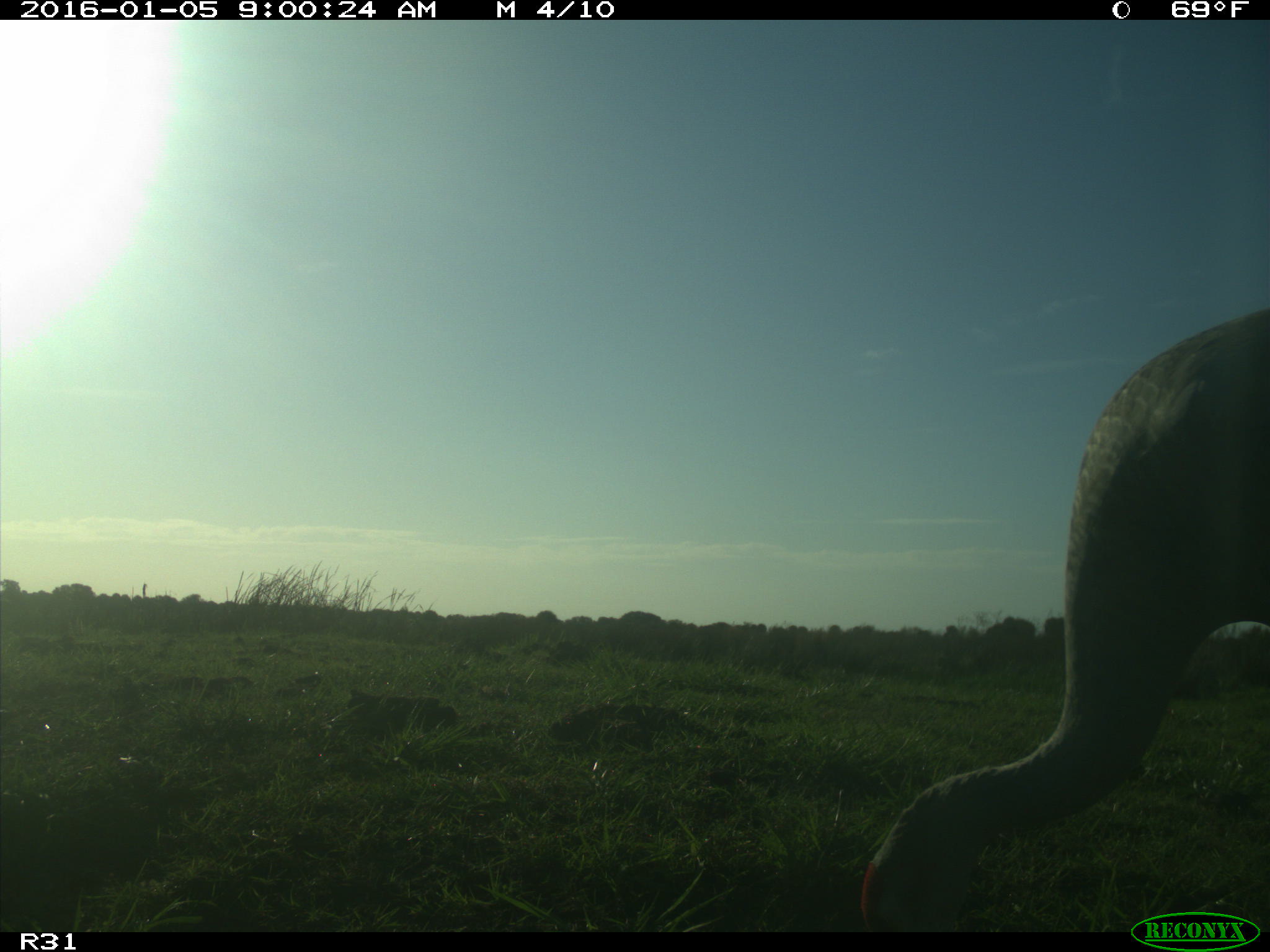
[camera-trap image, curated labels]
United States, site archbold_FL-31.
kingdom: Animalia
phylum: Chordata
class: Aves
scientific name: Aves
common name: birds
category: unidentified bird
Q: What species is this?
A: Unidentified bird (birds) (Aves).